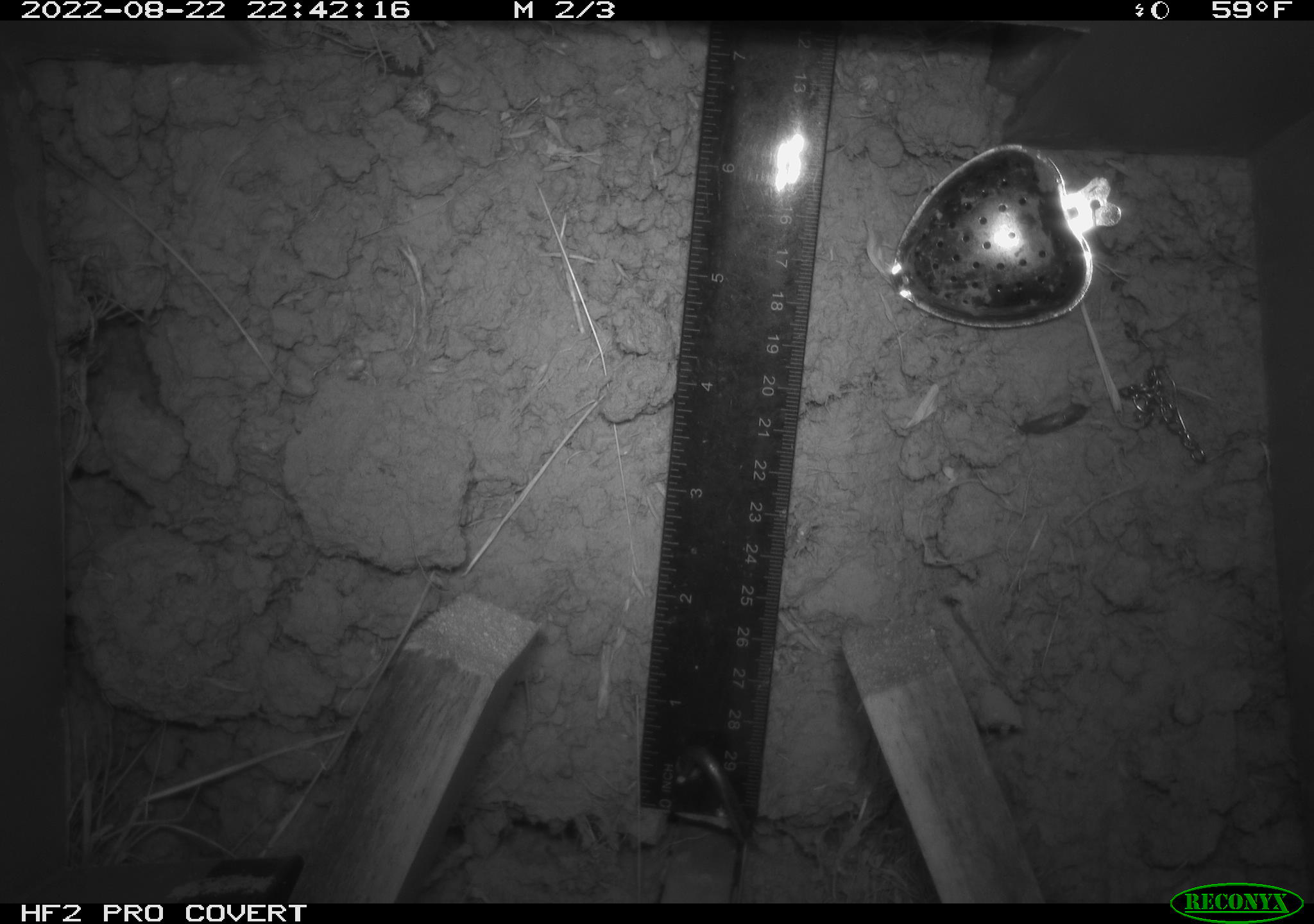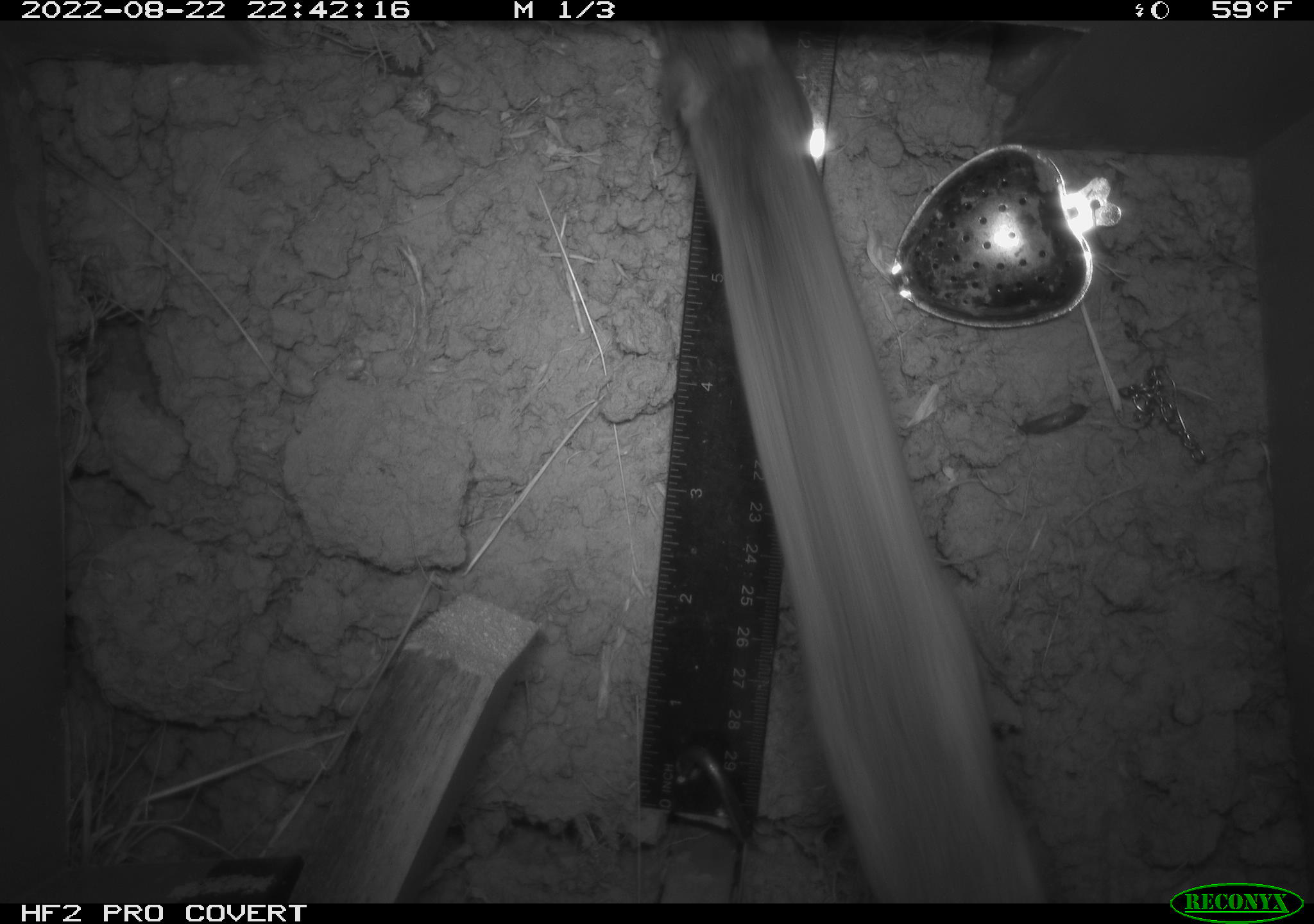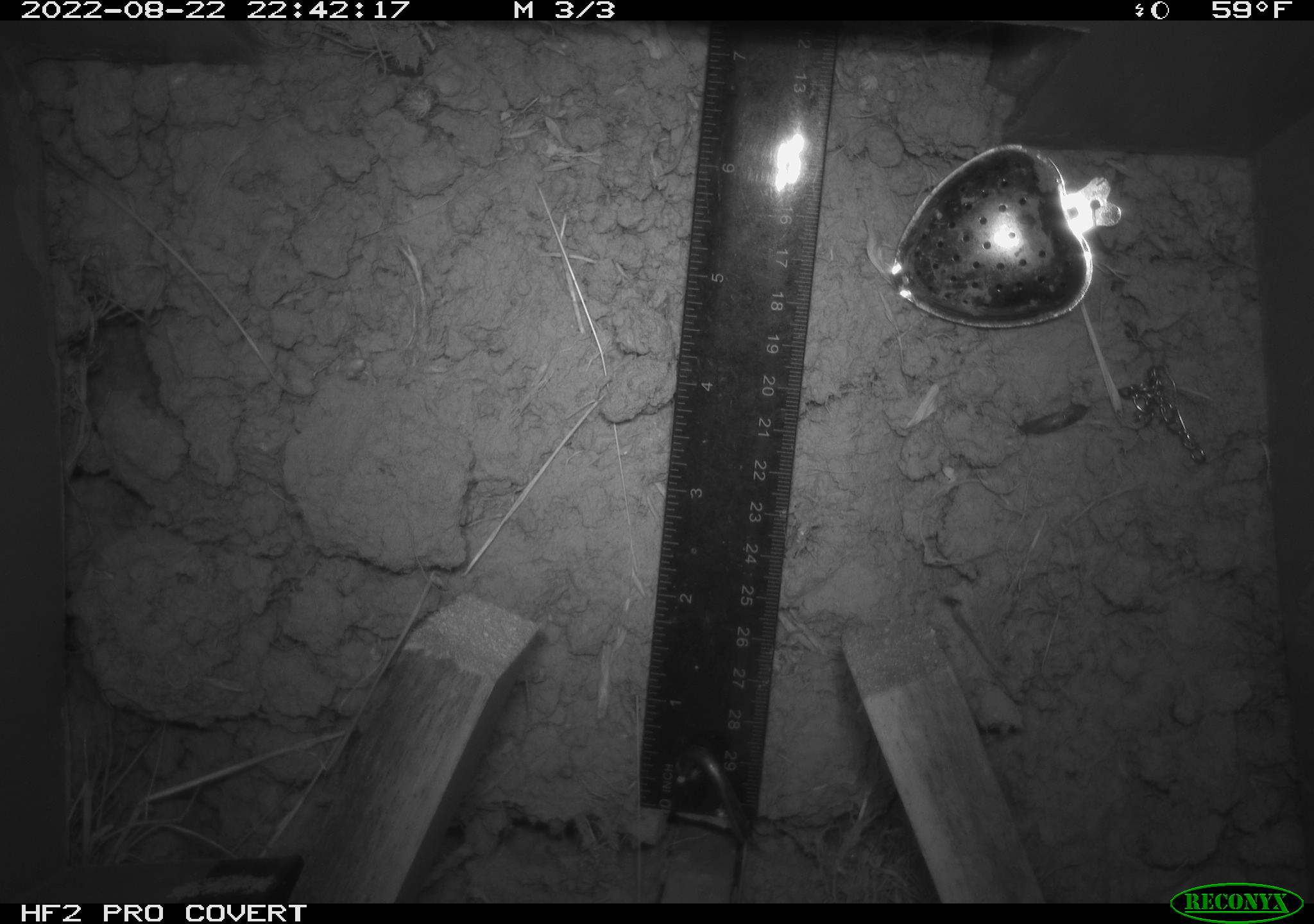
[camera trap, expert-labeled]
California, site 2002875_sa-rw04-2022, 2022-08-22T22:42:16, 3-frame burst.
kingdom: Animalia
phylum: Chordata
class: Mammalia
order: Rodentia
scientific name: Rodentia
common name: mouse species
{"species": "mouse species (Rodentia)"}